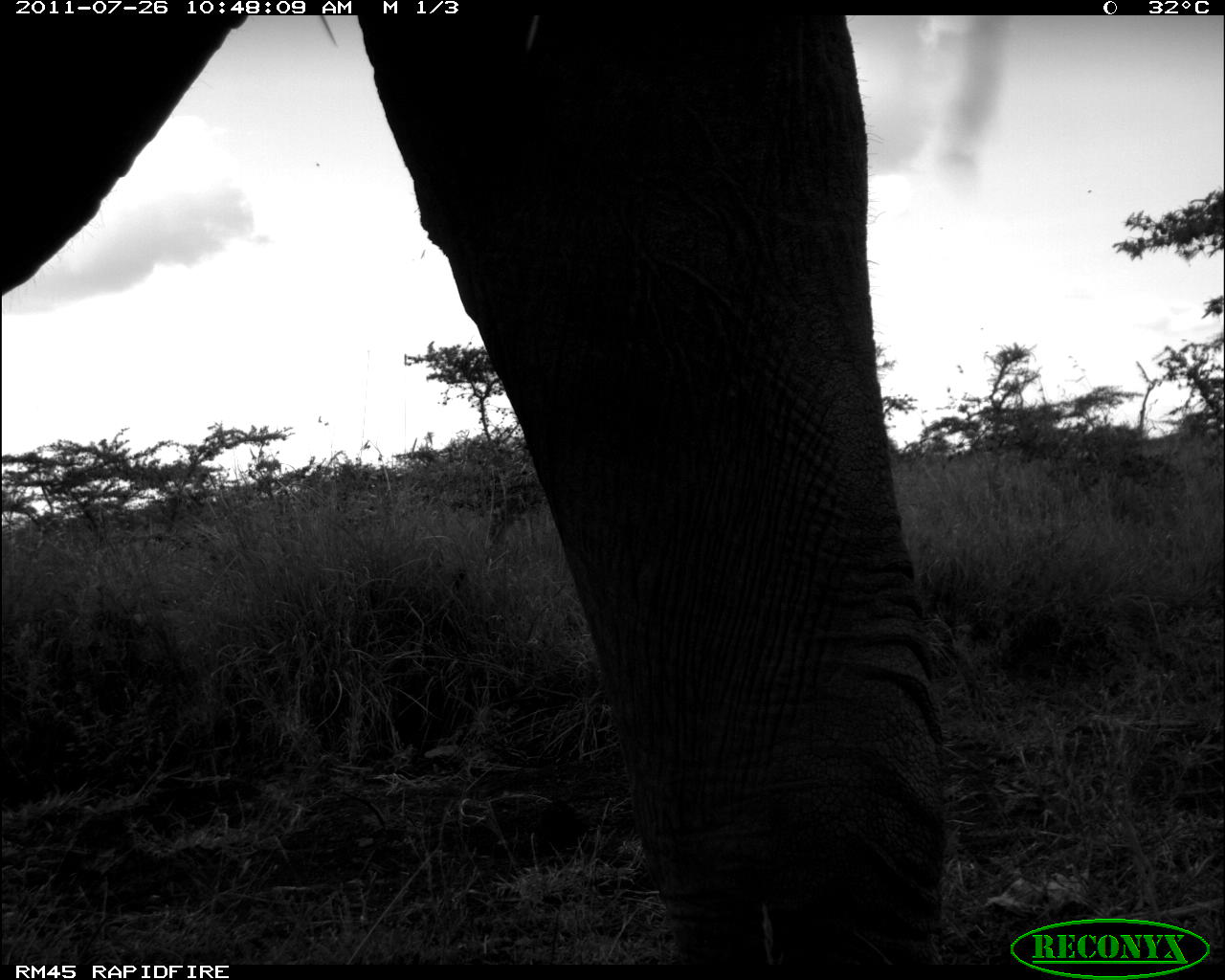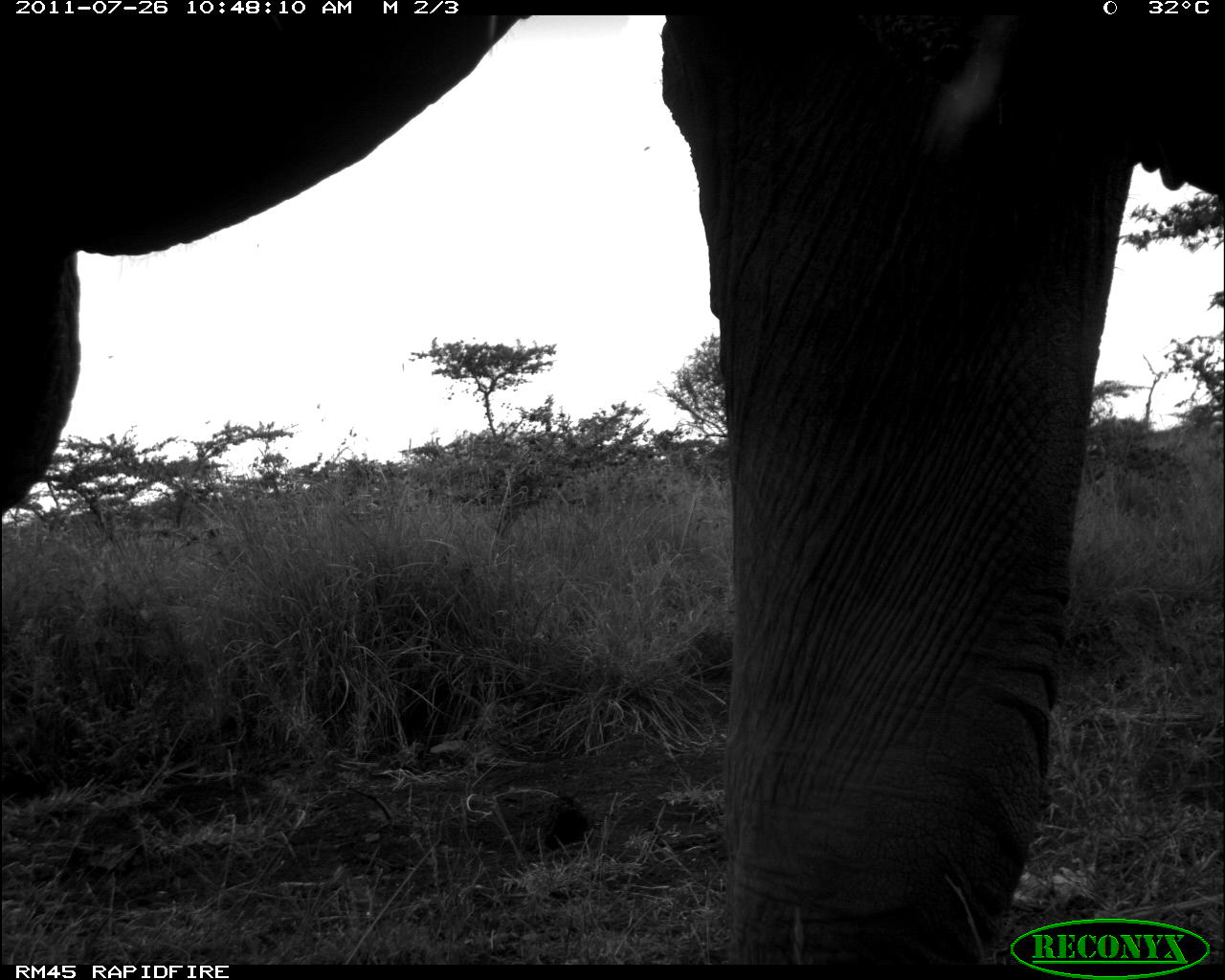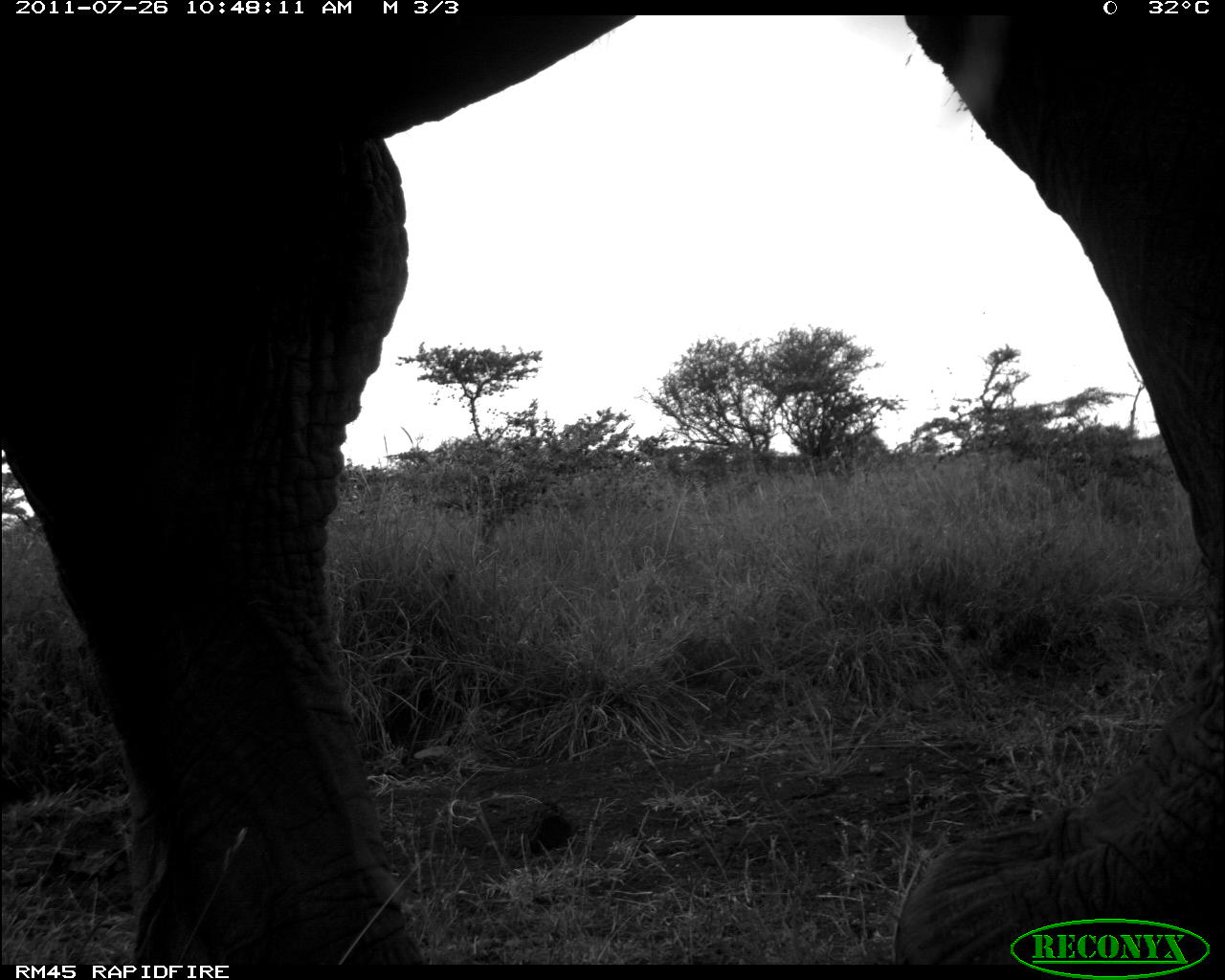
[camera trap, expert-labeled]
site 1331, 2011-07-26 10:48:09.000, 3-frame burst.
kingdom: Animalia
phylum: Chordata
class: Mammalia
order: Proboscidea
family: Elephantidae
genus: Loxodonta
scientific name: Loxodonta africana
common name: african bush elephant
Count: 1.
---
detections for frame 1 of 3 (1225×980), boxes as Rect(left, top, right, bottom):
loxodonta africana: Rect(0, 15, 951, 960)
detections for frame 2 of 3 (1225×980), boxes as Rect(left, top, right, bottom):
loxodonta africana: Rect(0, 14, 1220, 963)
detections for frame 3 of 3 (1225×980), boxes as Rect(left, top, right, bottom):
loxodonta africana: Rect(0, 16, 1221, 963)